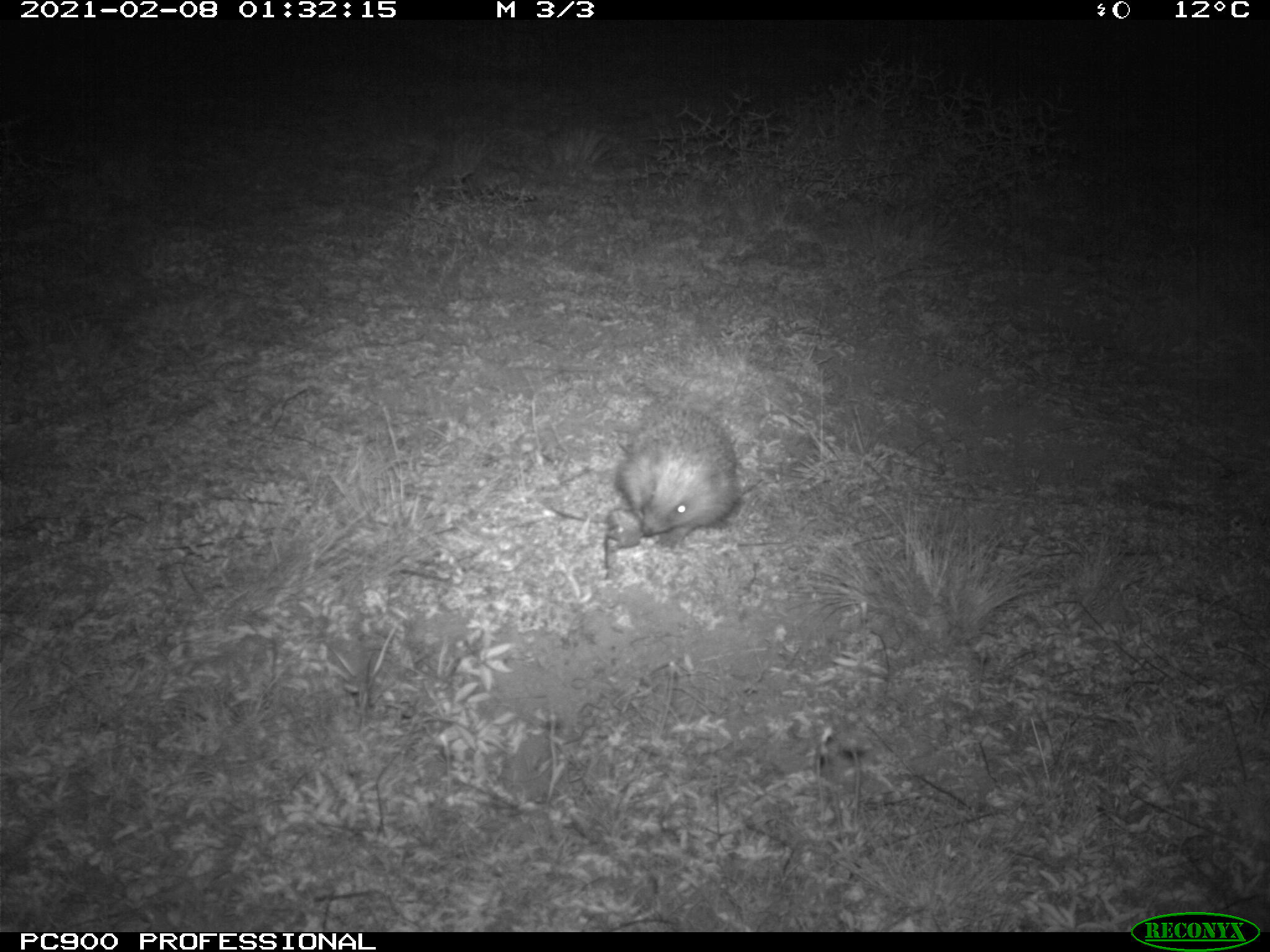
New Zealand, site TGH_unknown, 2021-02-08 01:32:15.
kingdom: Animalia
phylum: Chordata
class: Mammalia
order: Eulipotyphla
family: Erinaceidae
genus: Erinaceus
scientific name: Erinaceus europaeus europaeus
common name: european hedgehog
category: hedgehog